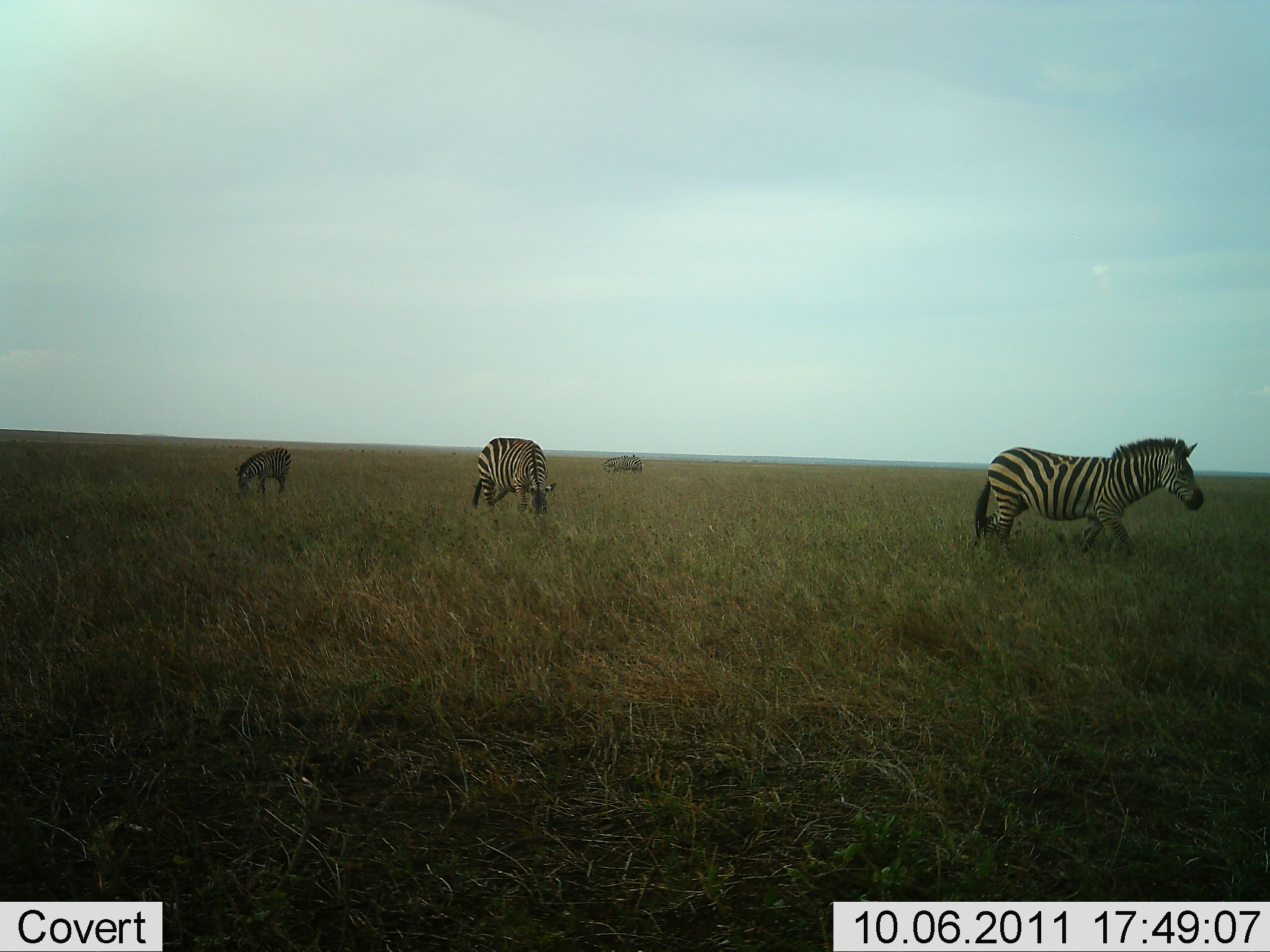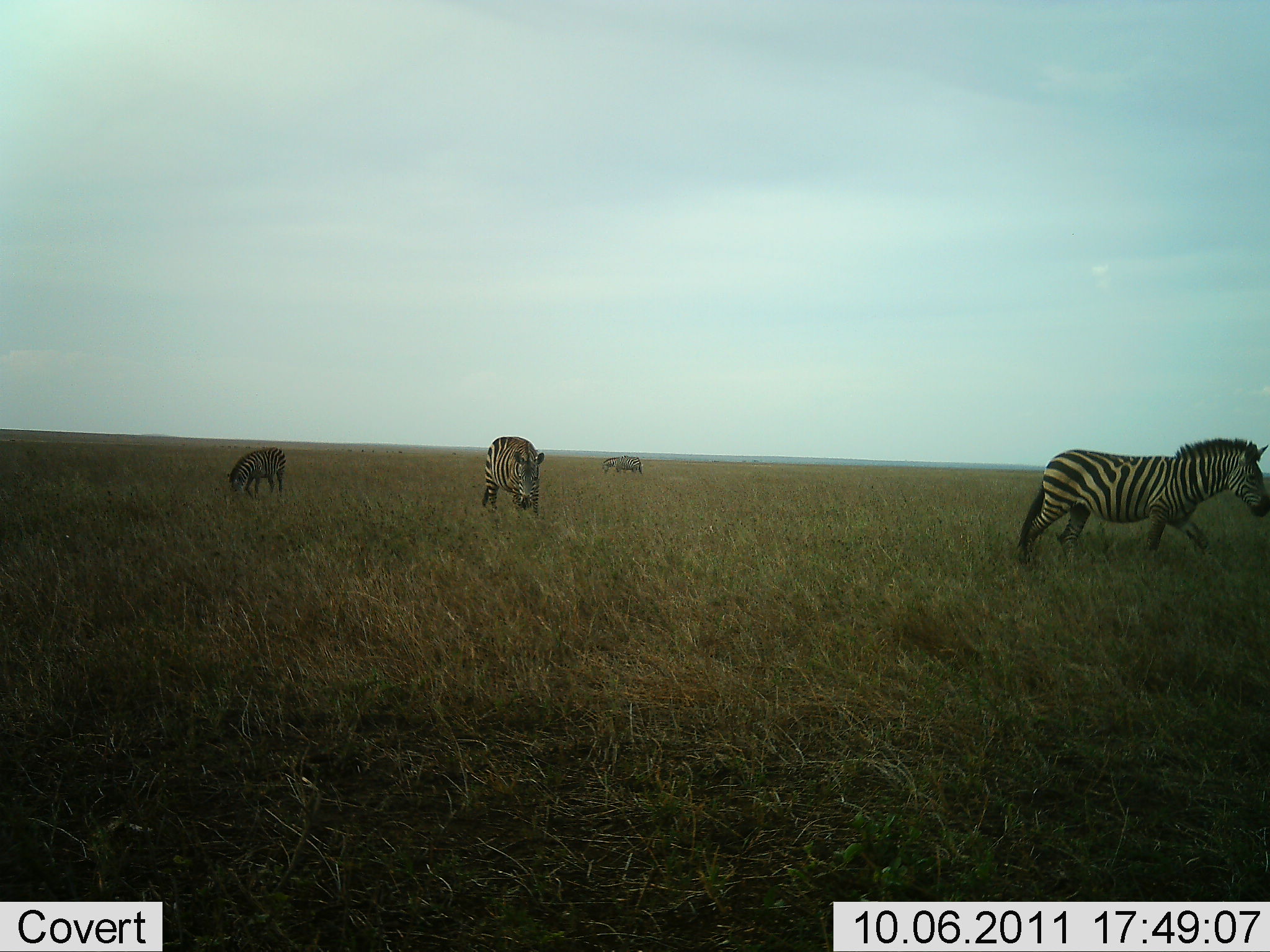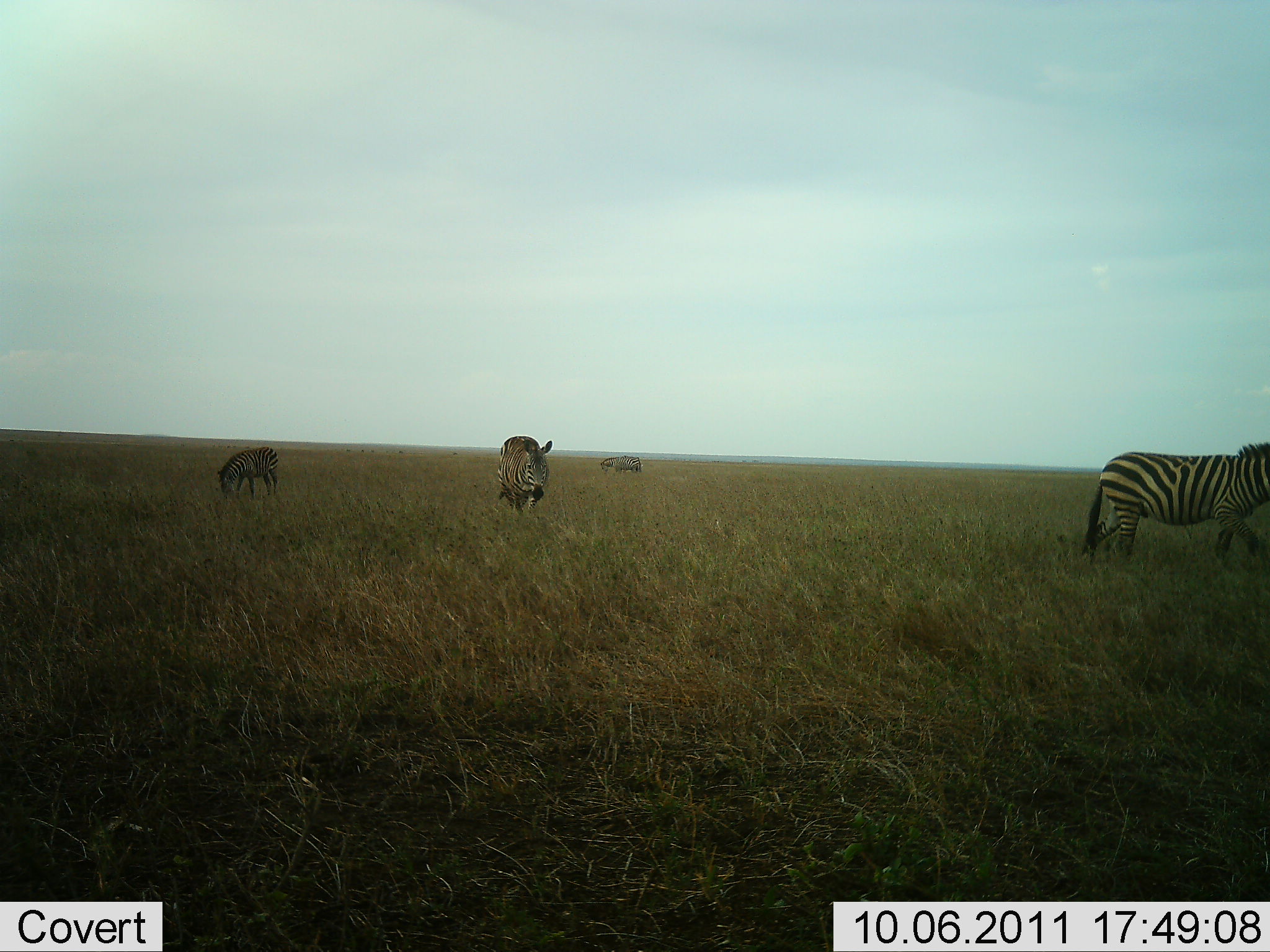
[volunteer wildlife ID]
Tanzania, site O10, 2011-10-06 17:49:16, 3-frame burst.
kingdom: Animalia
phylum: Chordata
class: Mammalia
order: Perissodactyla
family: Equidae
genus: Equus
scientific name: Equus quagga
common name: plains zebra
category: zebra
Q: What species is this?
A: Zebra (plains zebra) (Equus quagga).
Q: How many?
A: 4.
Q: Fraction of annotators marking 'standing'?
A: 43%.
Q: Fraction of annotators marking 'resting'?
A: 0%.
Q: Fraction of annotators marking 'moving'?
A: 71%.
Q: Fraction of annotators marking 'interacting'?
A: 0%.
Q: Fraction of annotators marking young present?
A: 7%.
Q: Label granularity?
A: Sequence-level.